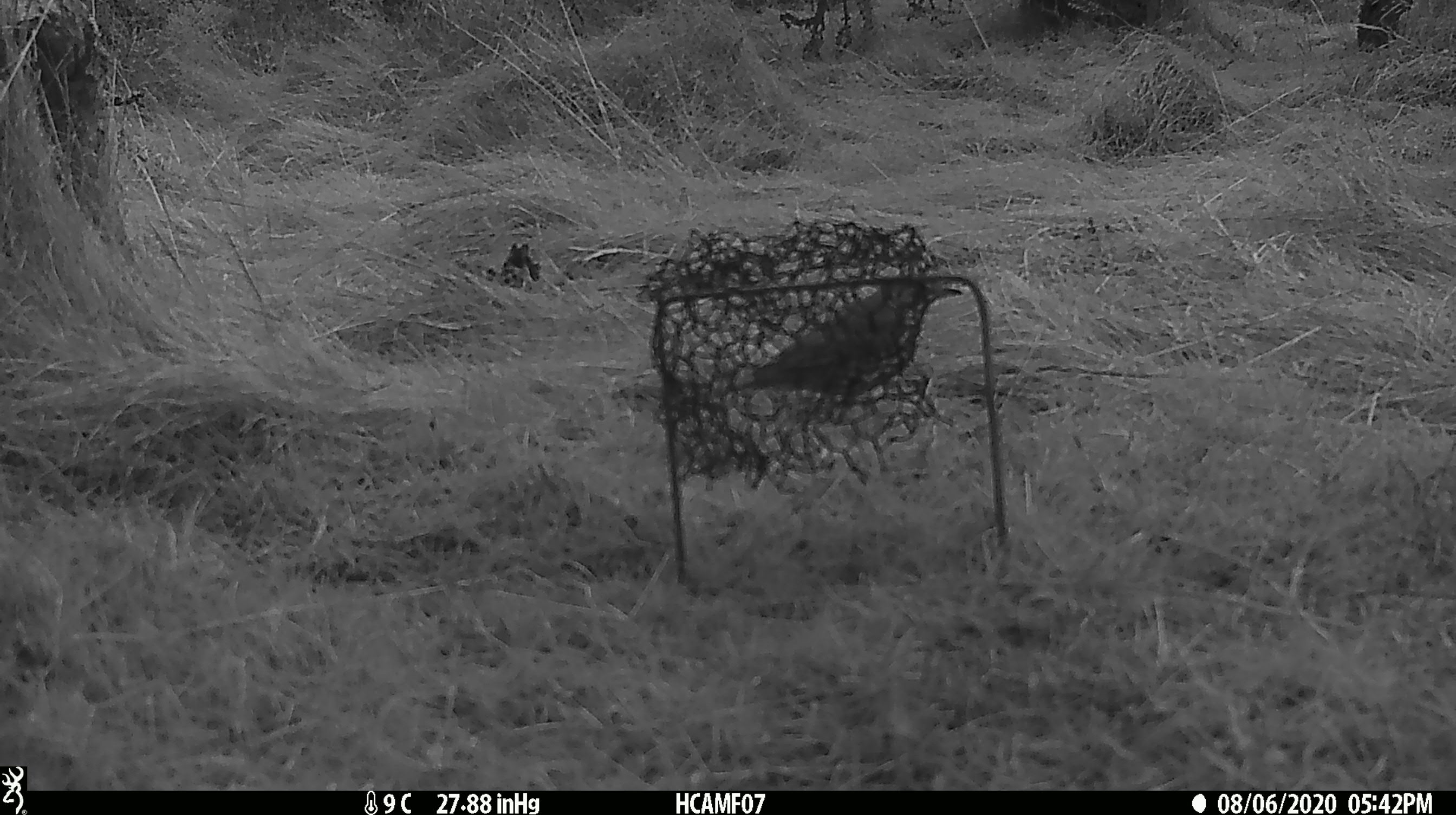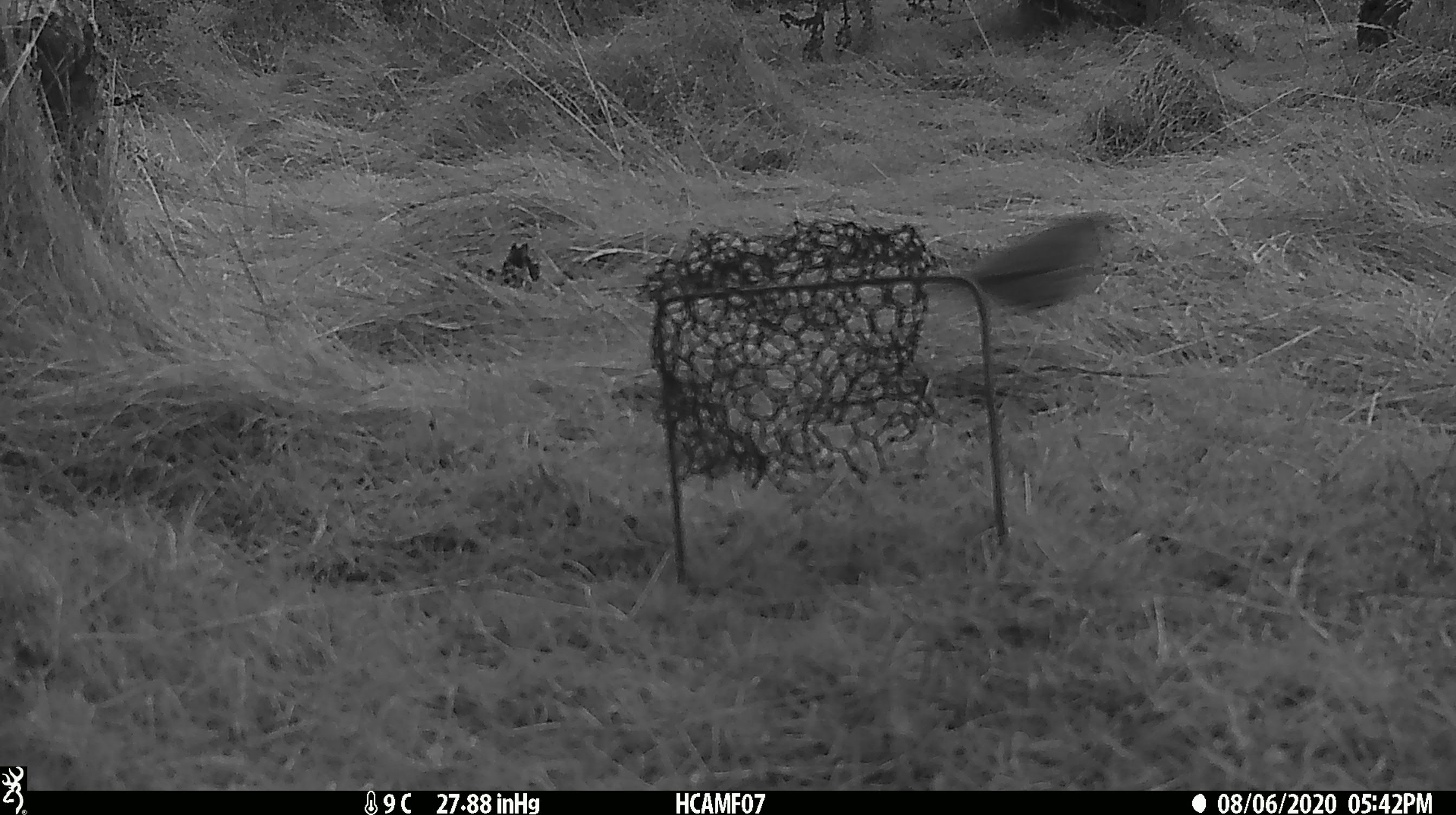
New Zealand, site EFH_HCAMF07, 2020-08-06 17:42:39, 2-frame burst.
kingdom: Animalia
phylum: Chordata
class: Aves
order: Passeriformes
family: Turdidae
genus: Turdus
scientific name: Turdus philomelos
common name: song thrush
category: thrush